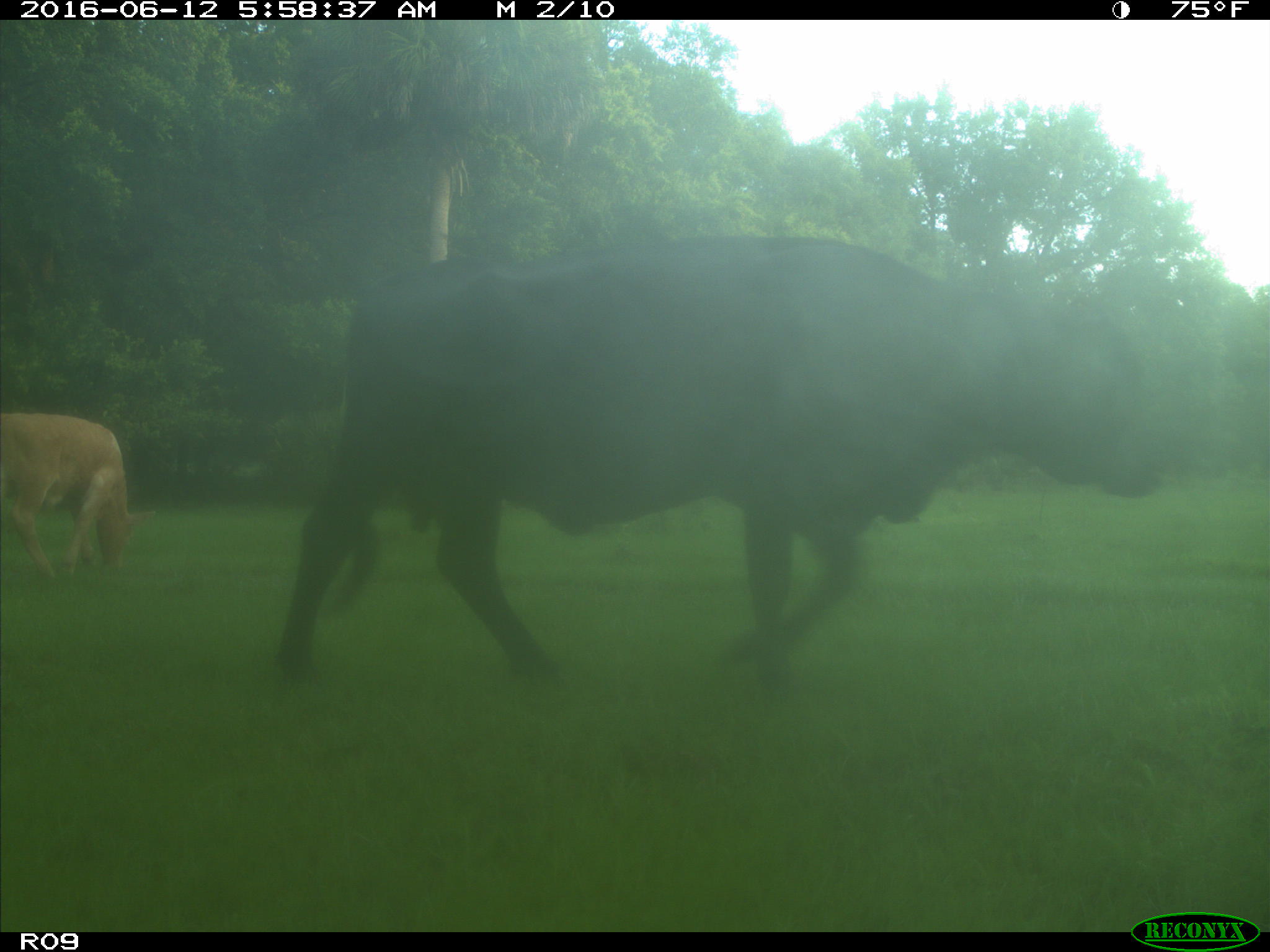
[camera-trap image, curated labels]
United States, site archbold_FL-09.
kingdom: Animalia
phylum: Chordata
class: Mammalia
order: Artiodactyla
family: Bovidae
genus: Bos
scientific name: Bos taurus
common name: domestic cow